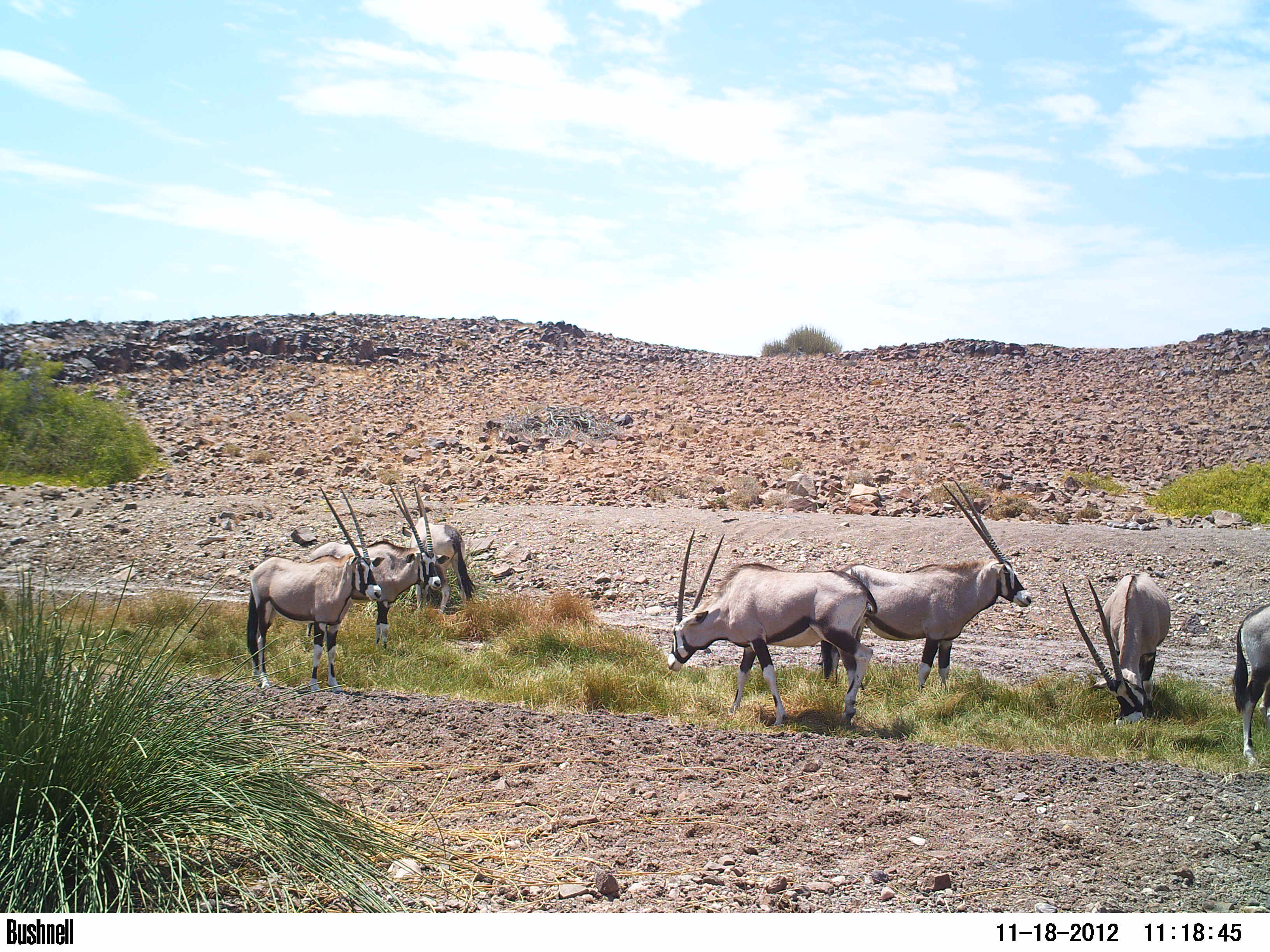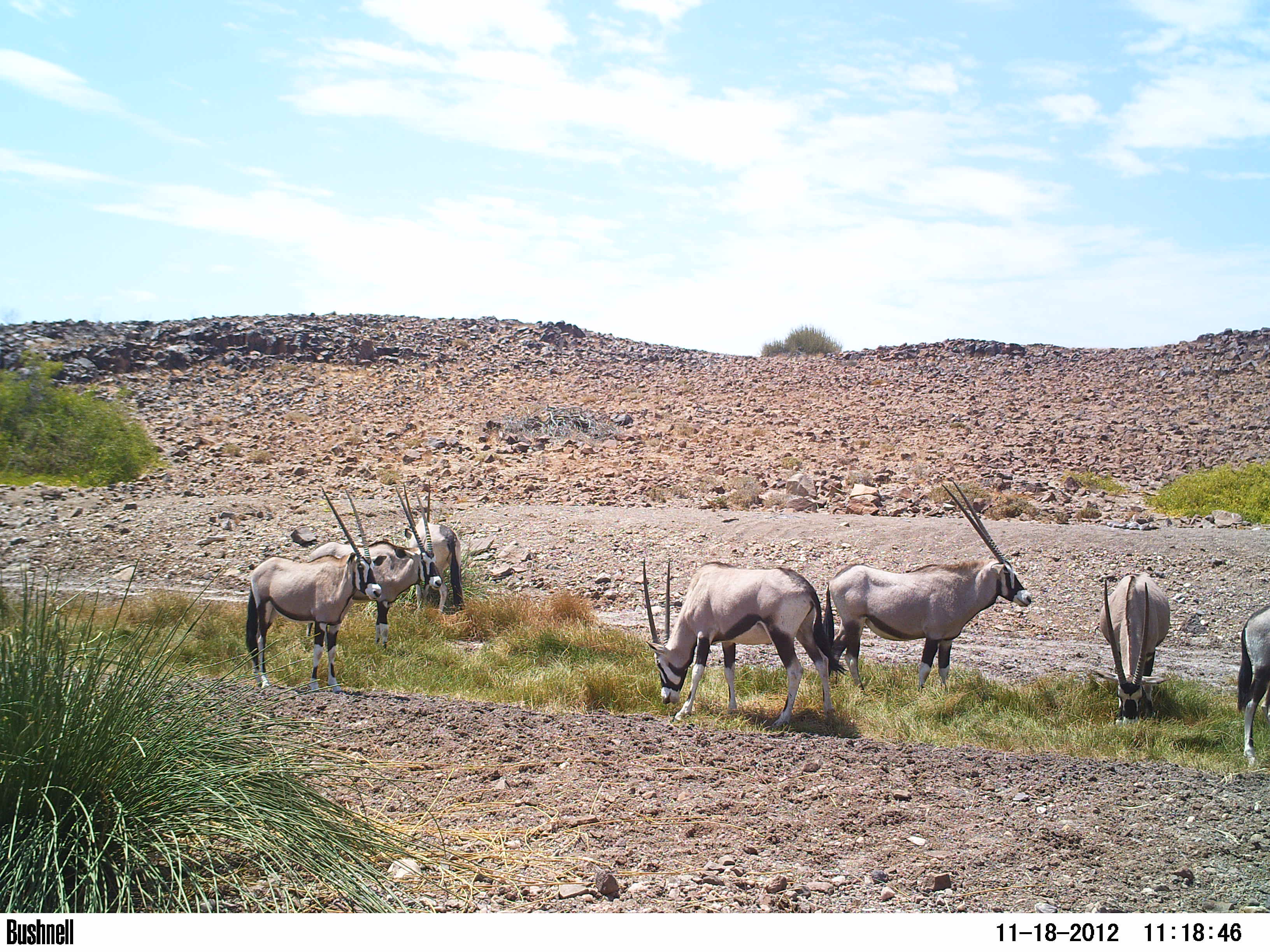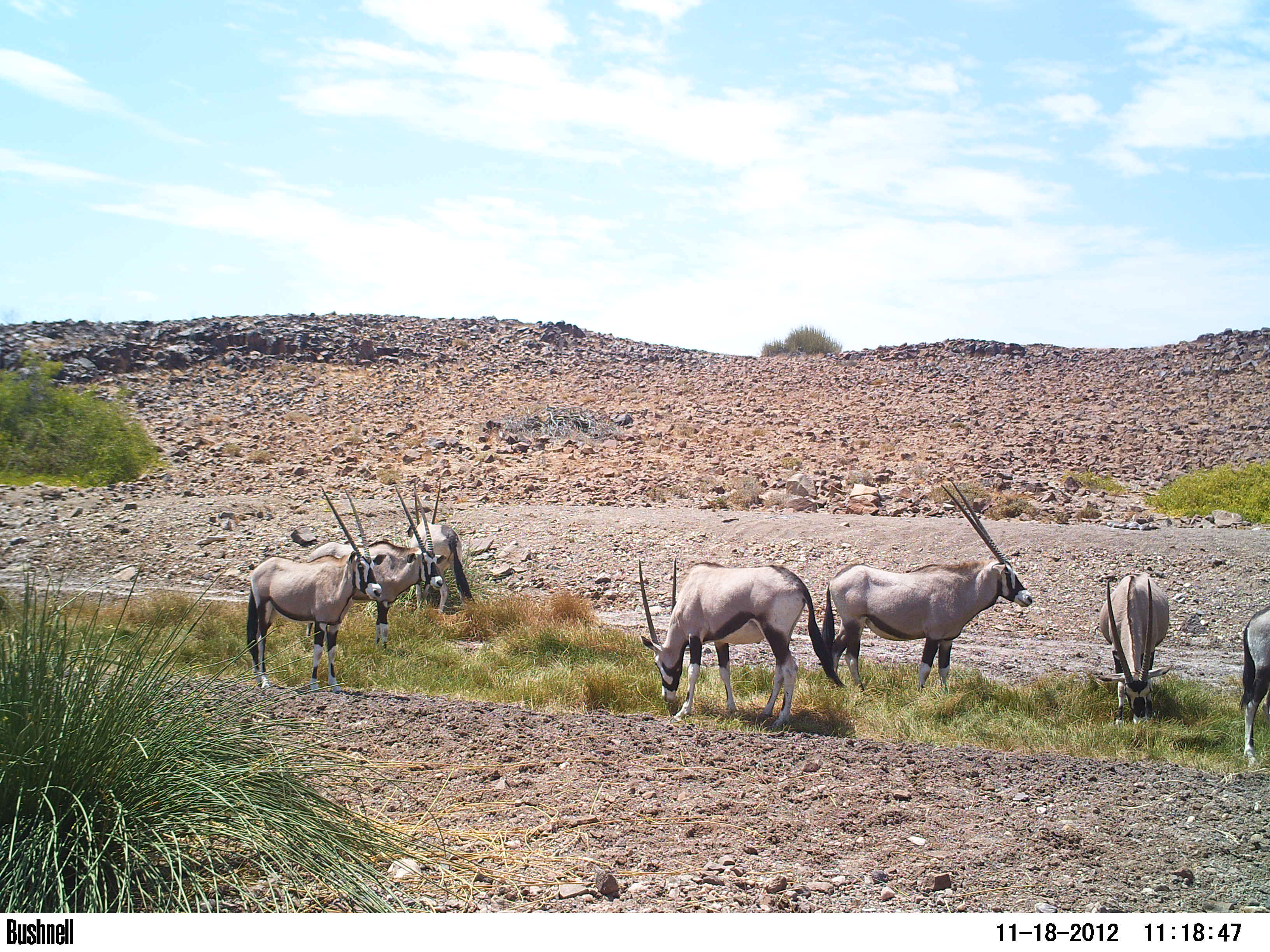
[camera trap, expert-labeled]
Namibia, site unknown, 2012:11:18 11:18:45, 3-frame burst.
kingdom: Animalia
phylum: Chordata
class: Mammalia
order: Artiodactyla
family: Bovidae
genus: Oryx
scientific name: Oryx gazella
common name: gemsbok